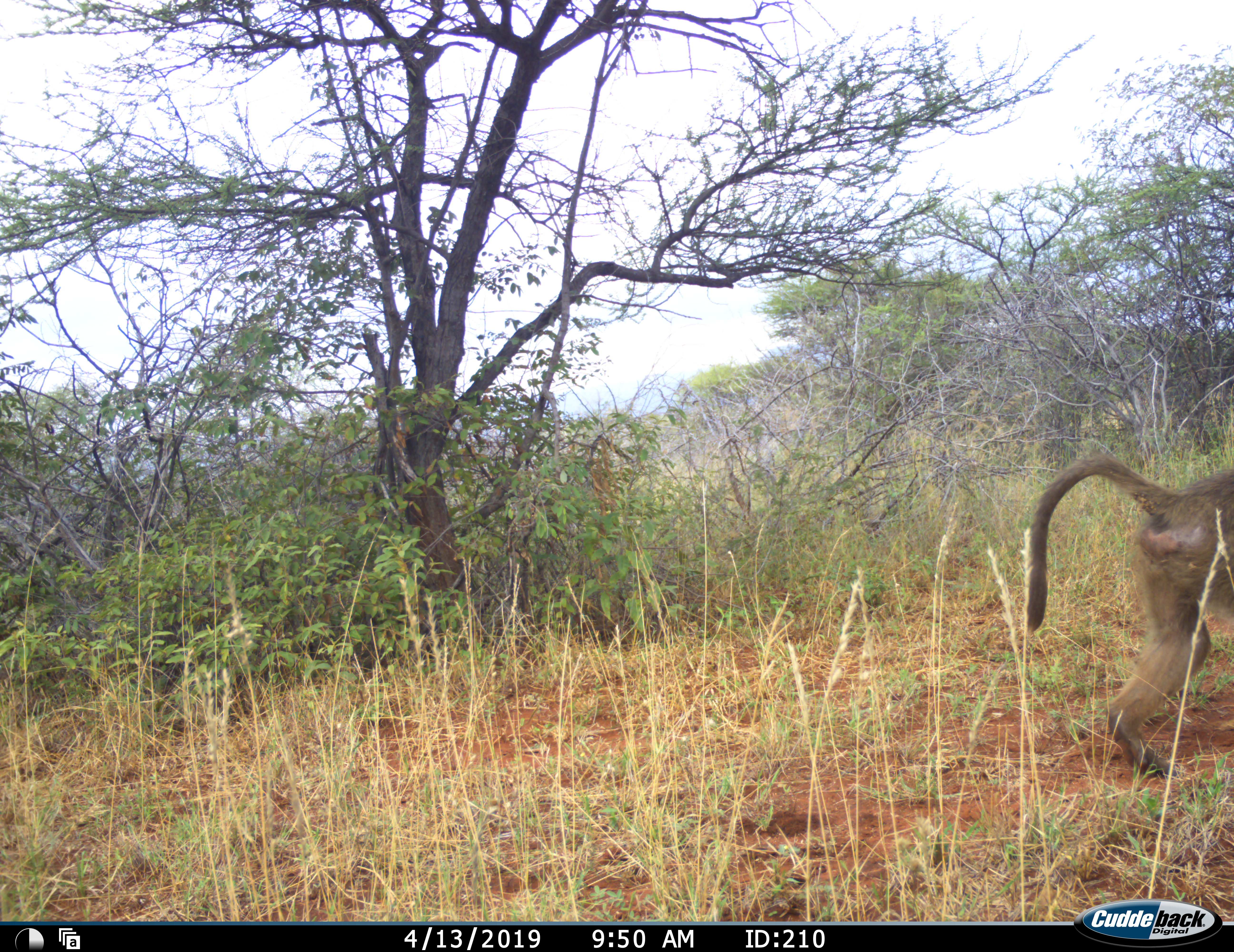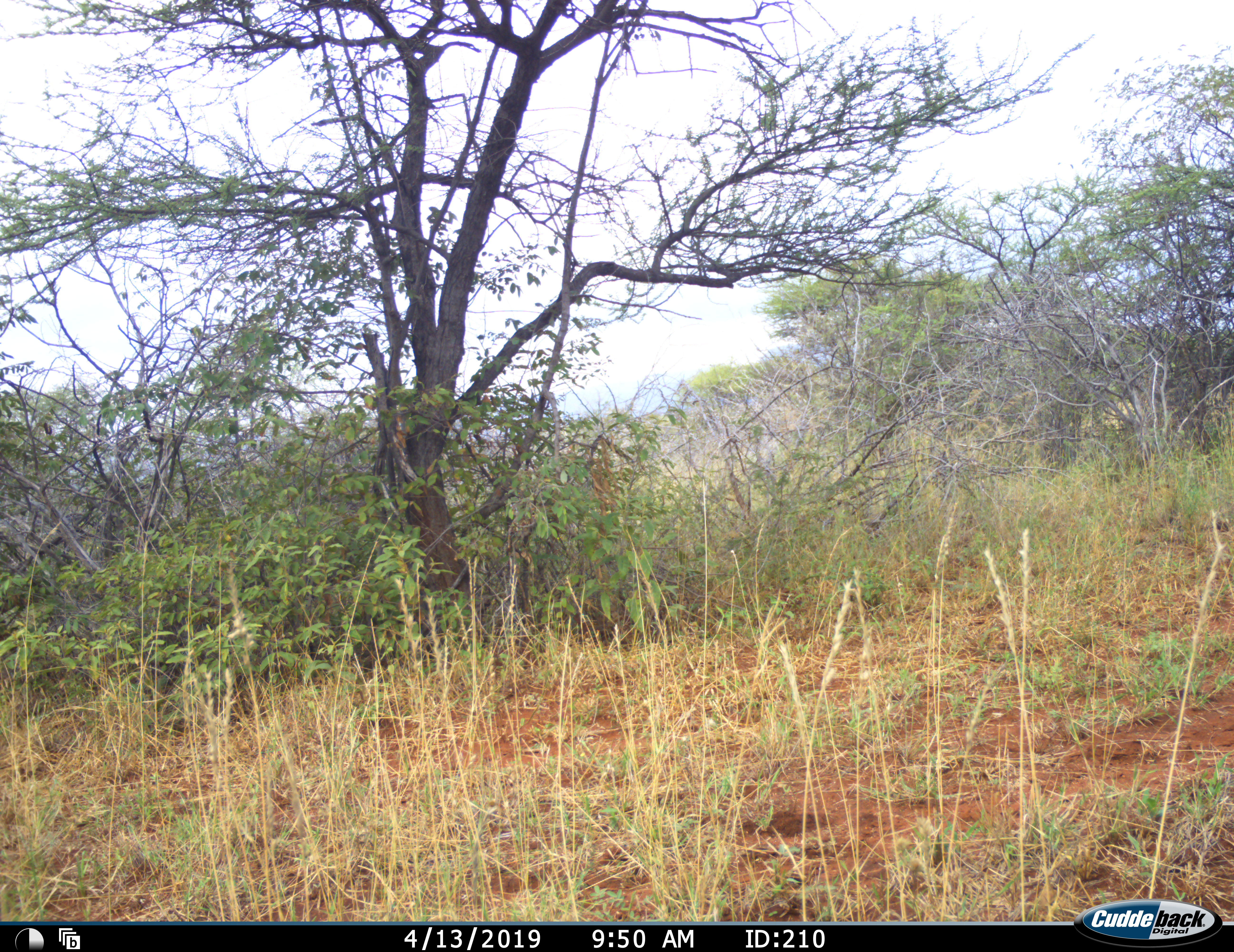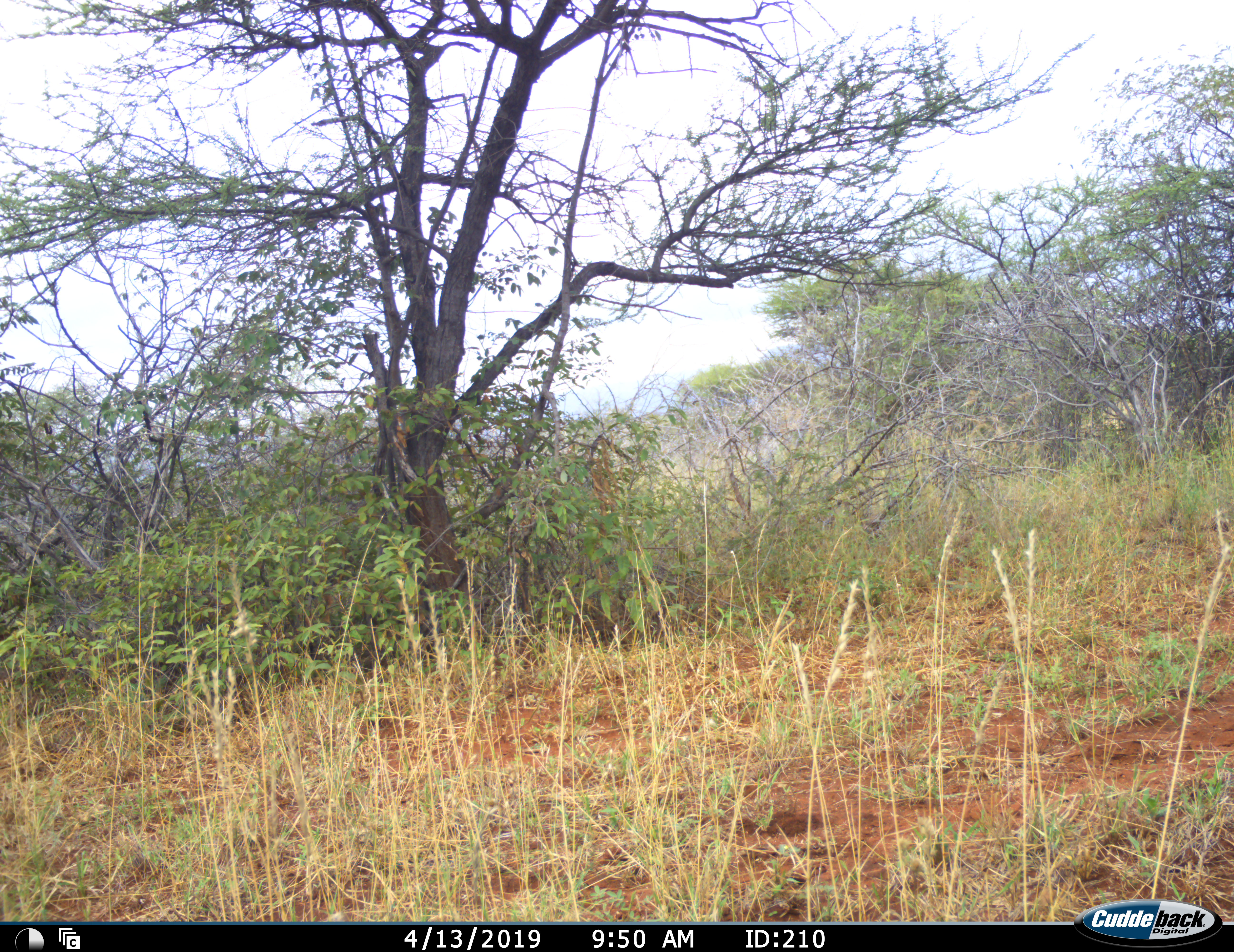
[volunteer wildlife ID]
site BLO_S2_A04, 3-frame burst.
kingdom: Animalia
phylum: Chordata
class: Mammalia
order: Primates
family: Cercopithecidae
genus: Papio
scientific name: Papio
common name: baboon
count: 1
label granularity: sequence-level